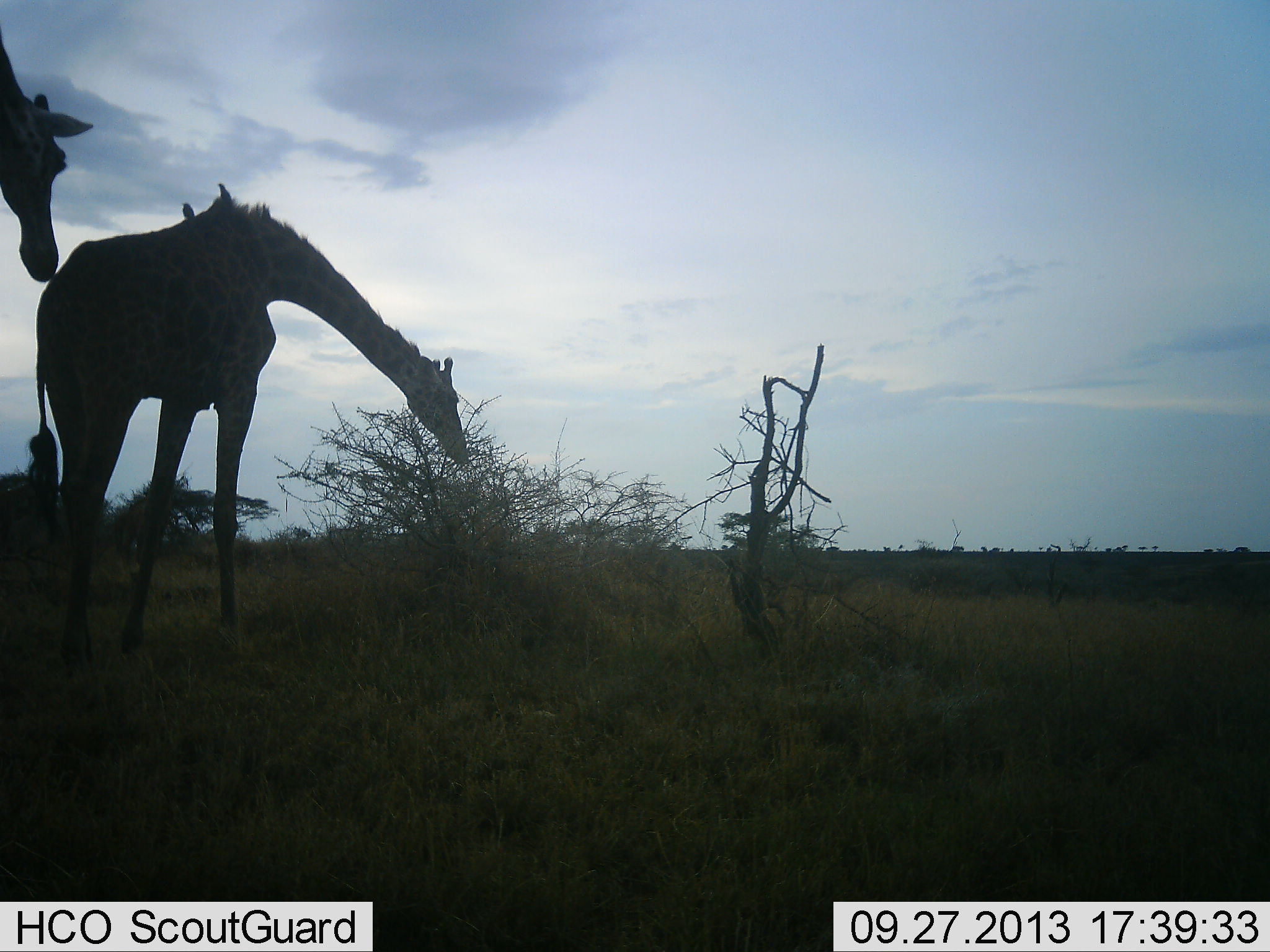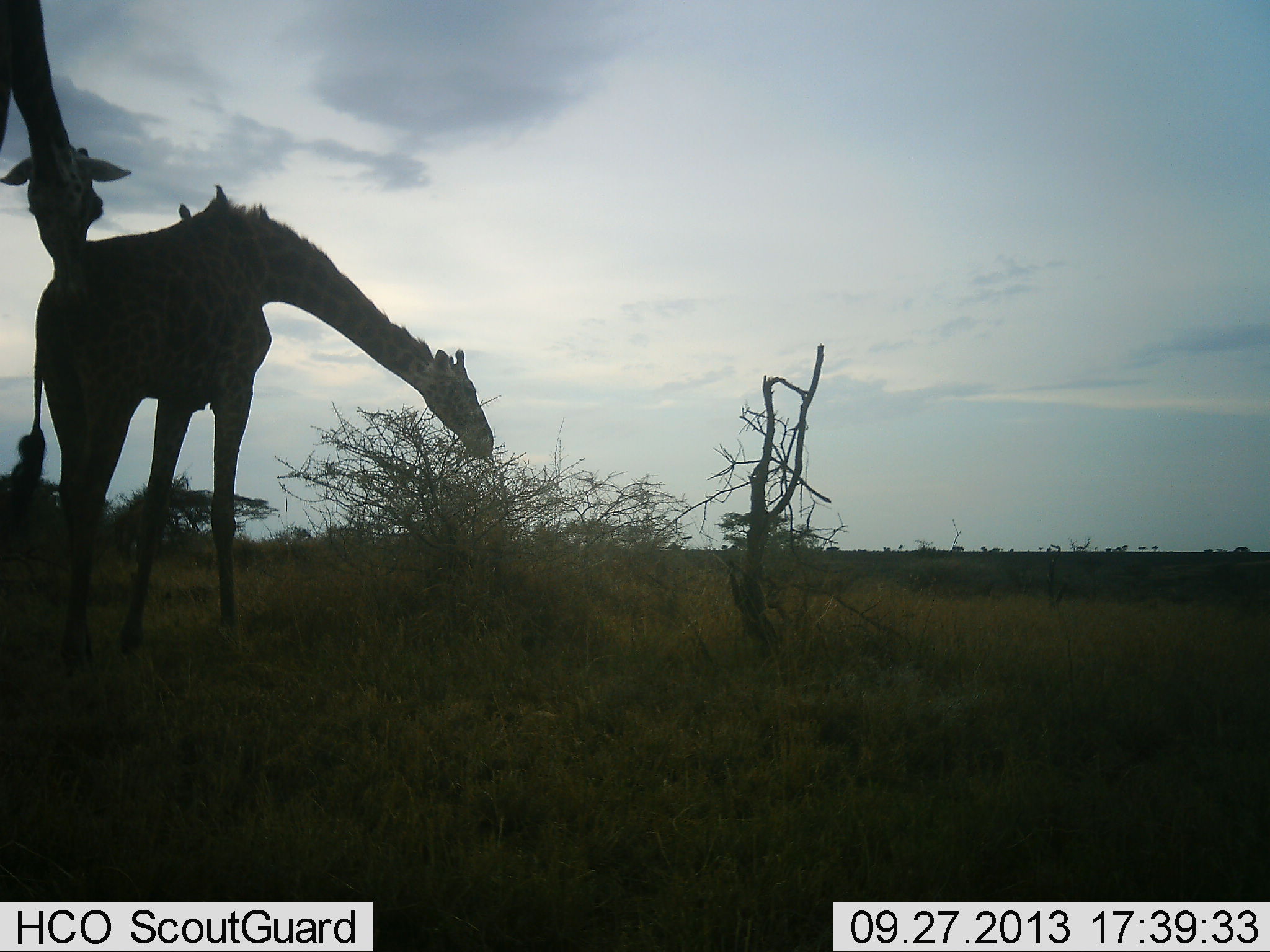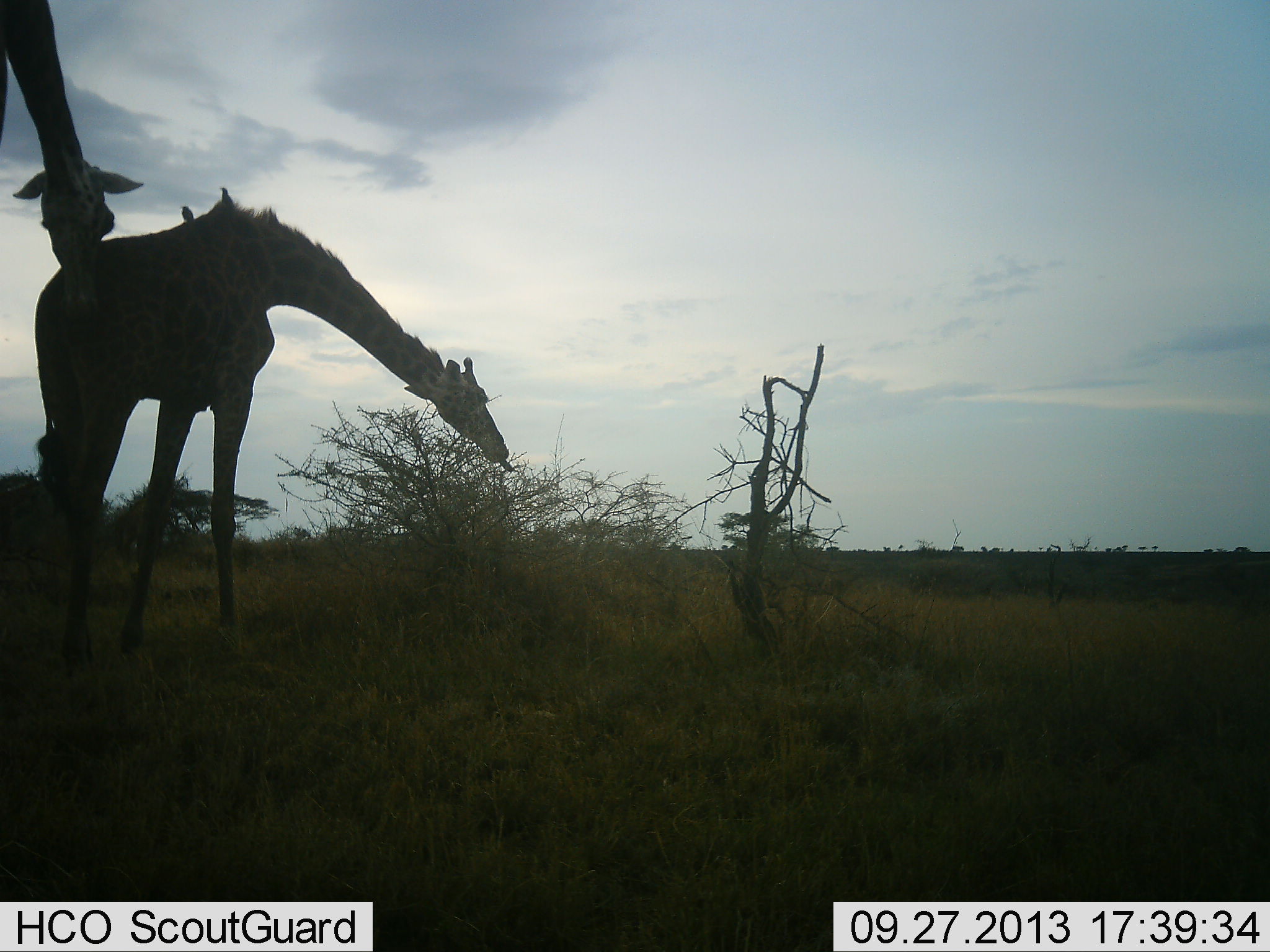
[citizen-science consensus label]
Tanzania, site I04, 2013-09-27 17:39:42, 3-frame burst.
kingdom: Animalia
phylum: Chordata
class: Mammalia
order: Artiodactyla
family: Giraffidae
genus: Giraffa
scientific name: Giraffa camelopardalis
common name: giraffe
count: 2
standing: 44%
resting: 0%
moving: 6%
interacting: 25%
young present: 0%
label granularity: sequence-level